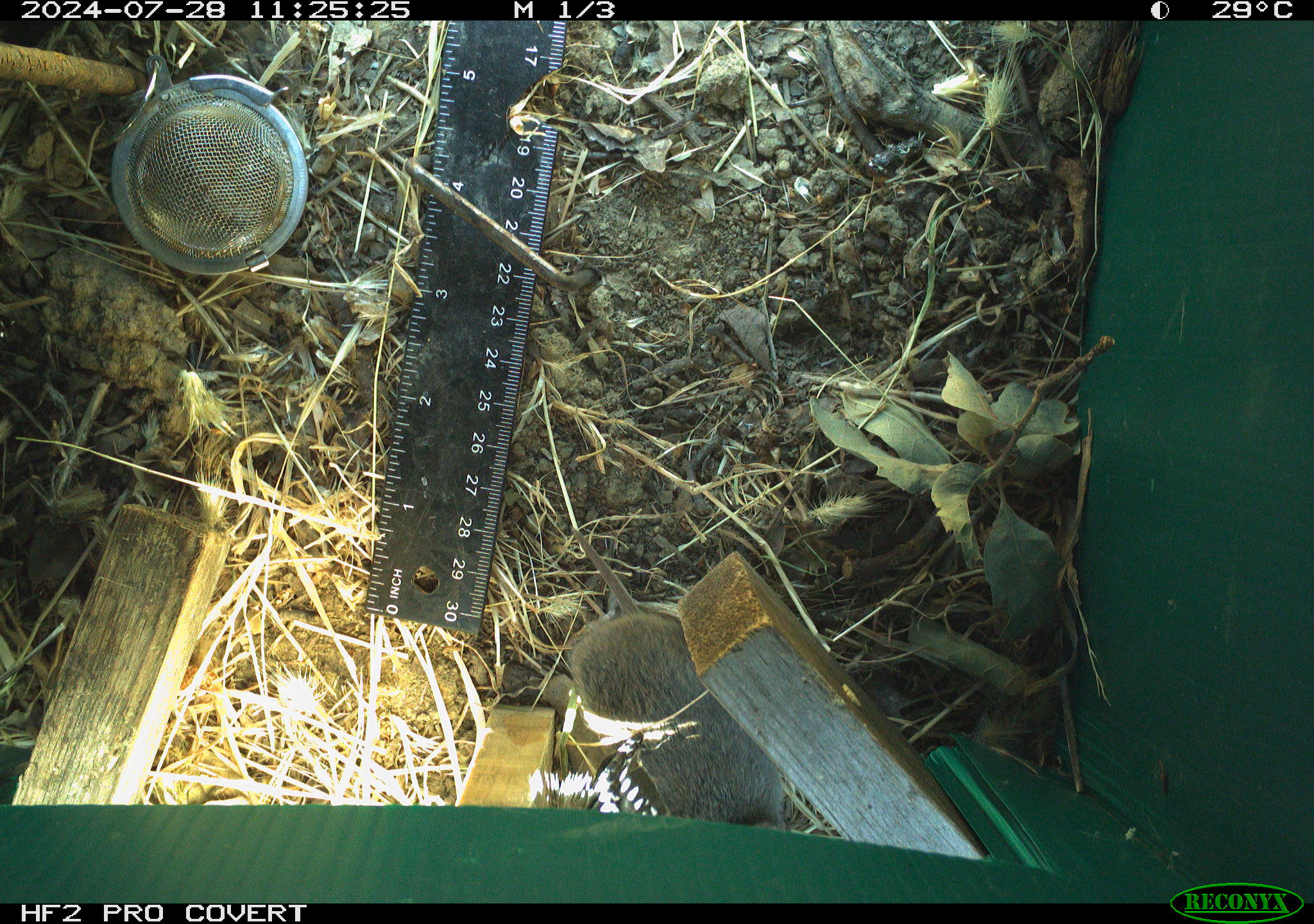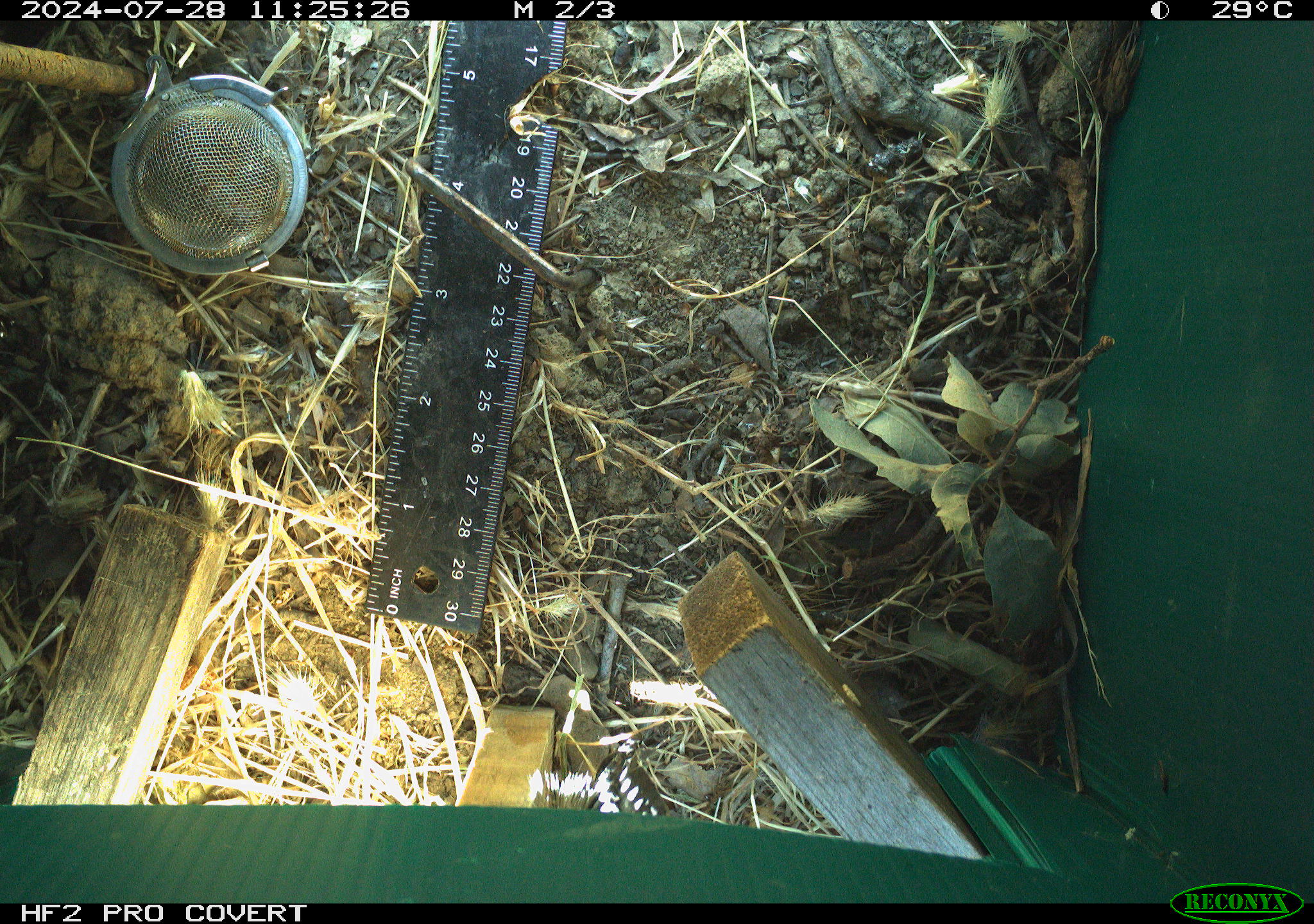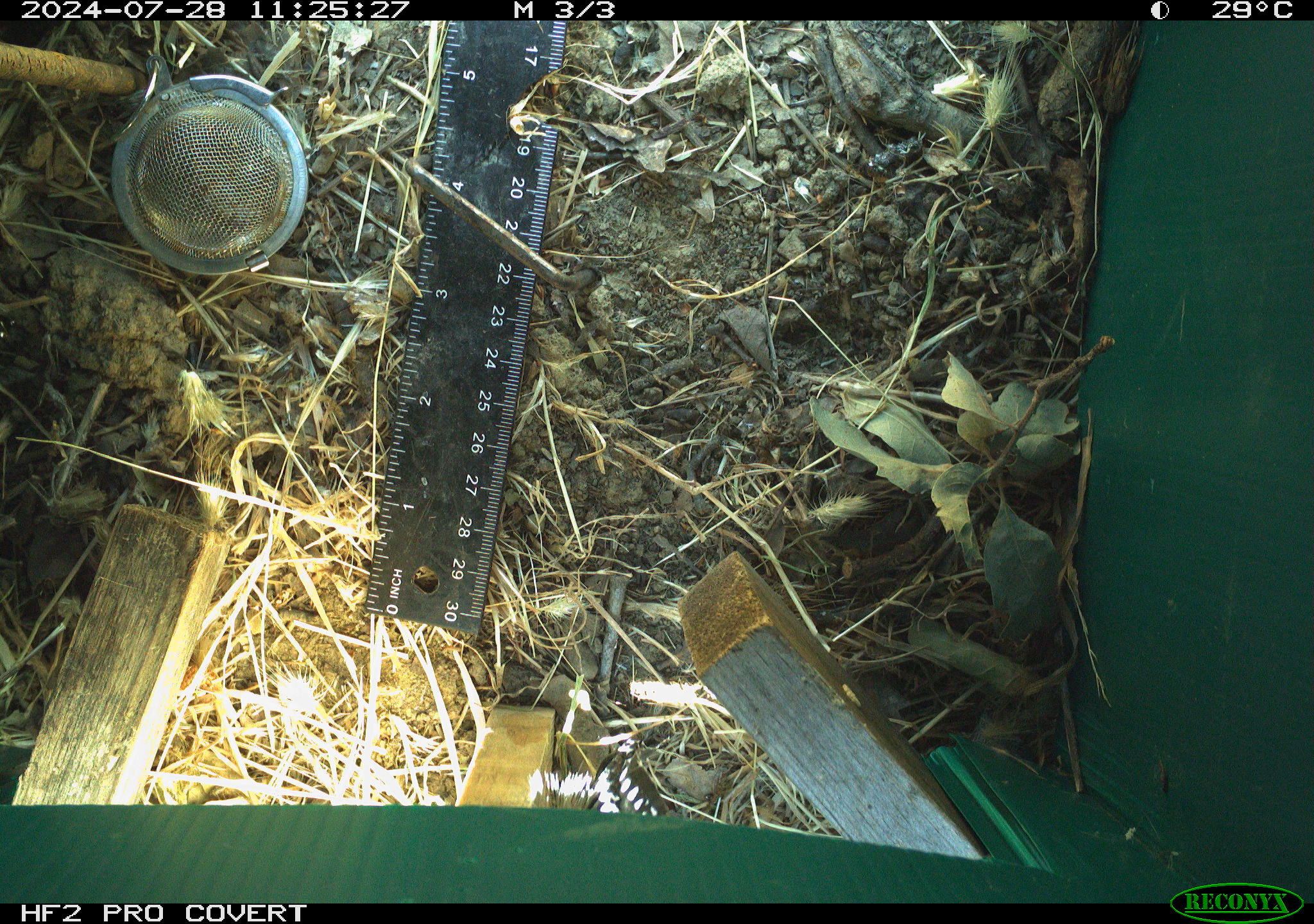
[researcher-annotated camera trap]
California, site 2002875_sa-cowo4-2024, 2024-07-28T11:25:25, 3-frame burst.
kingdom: Animalia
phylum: Chordata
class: Mammalia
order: Rodentia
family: Cricetidae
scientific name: Arvicolinae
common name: voles, lemmings, and muskrats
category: arvicolinae subfamily